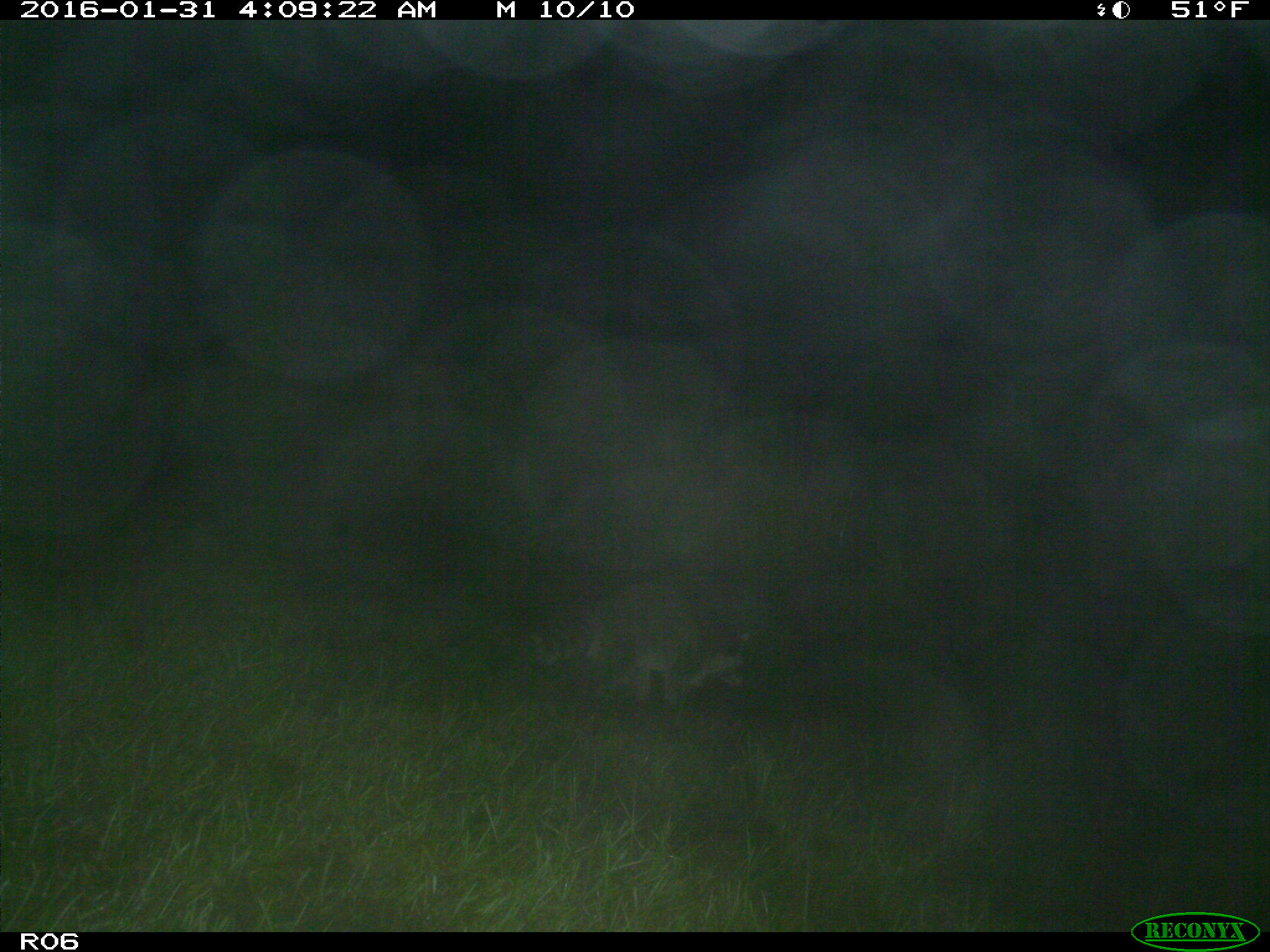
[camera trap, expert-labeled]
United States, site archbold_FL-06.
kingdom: Animalia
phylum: Chordata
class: Mammalia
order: Carnivora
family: Procyonidae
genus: Procyon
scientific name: Procyon lotor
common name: common raccoon